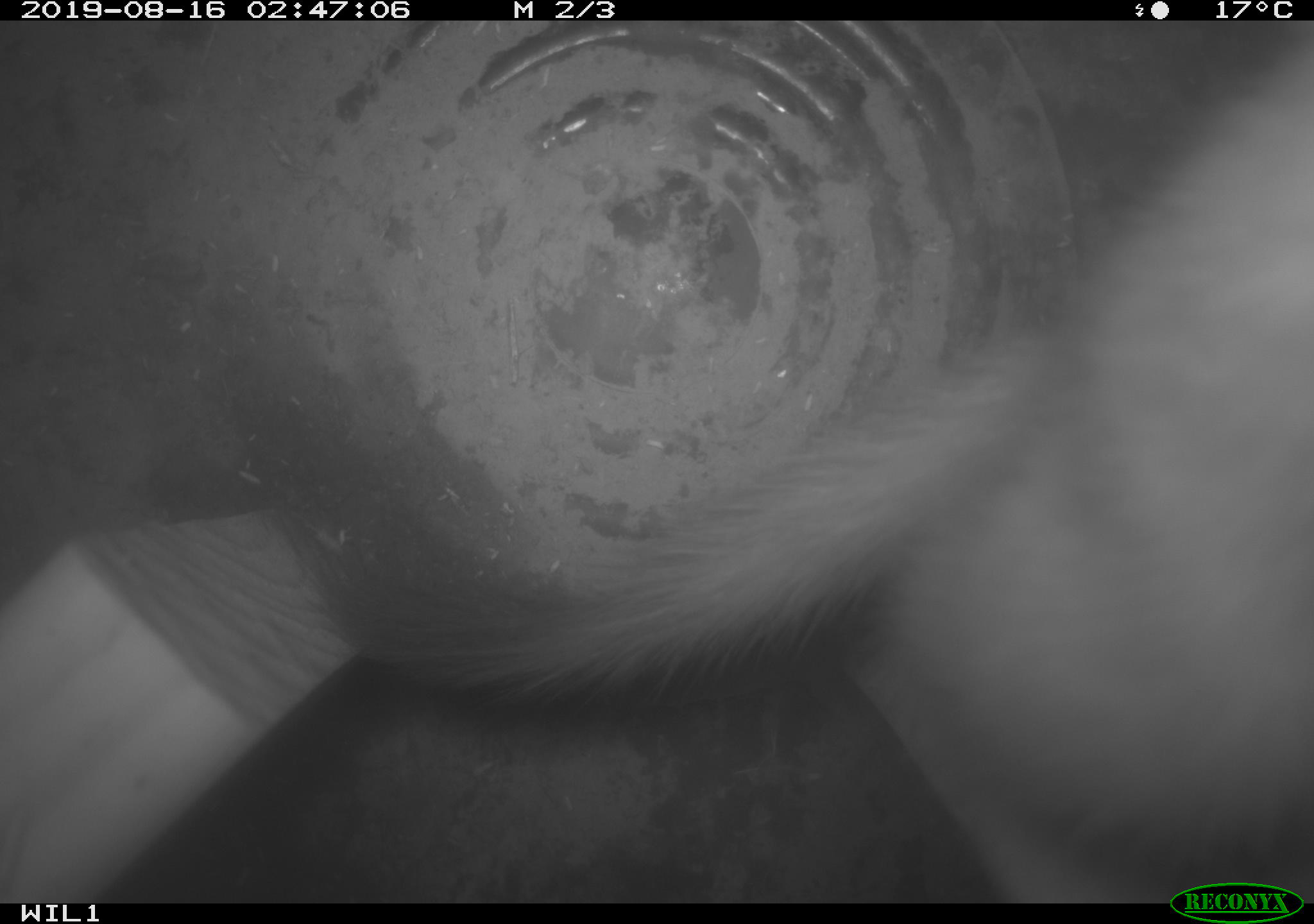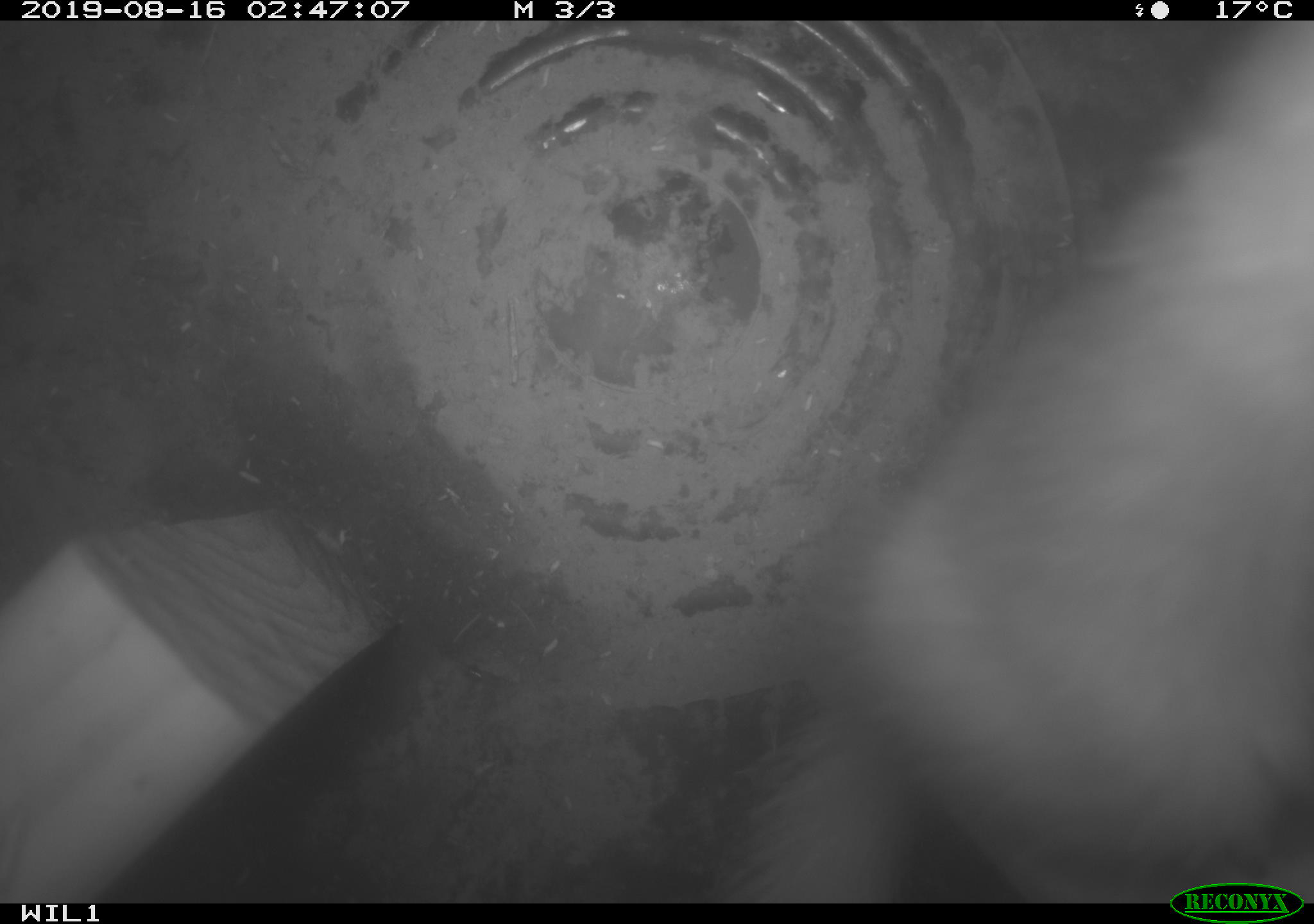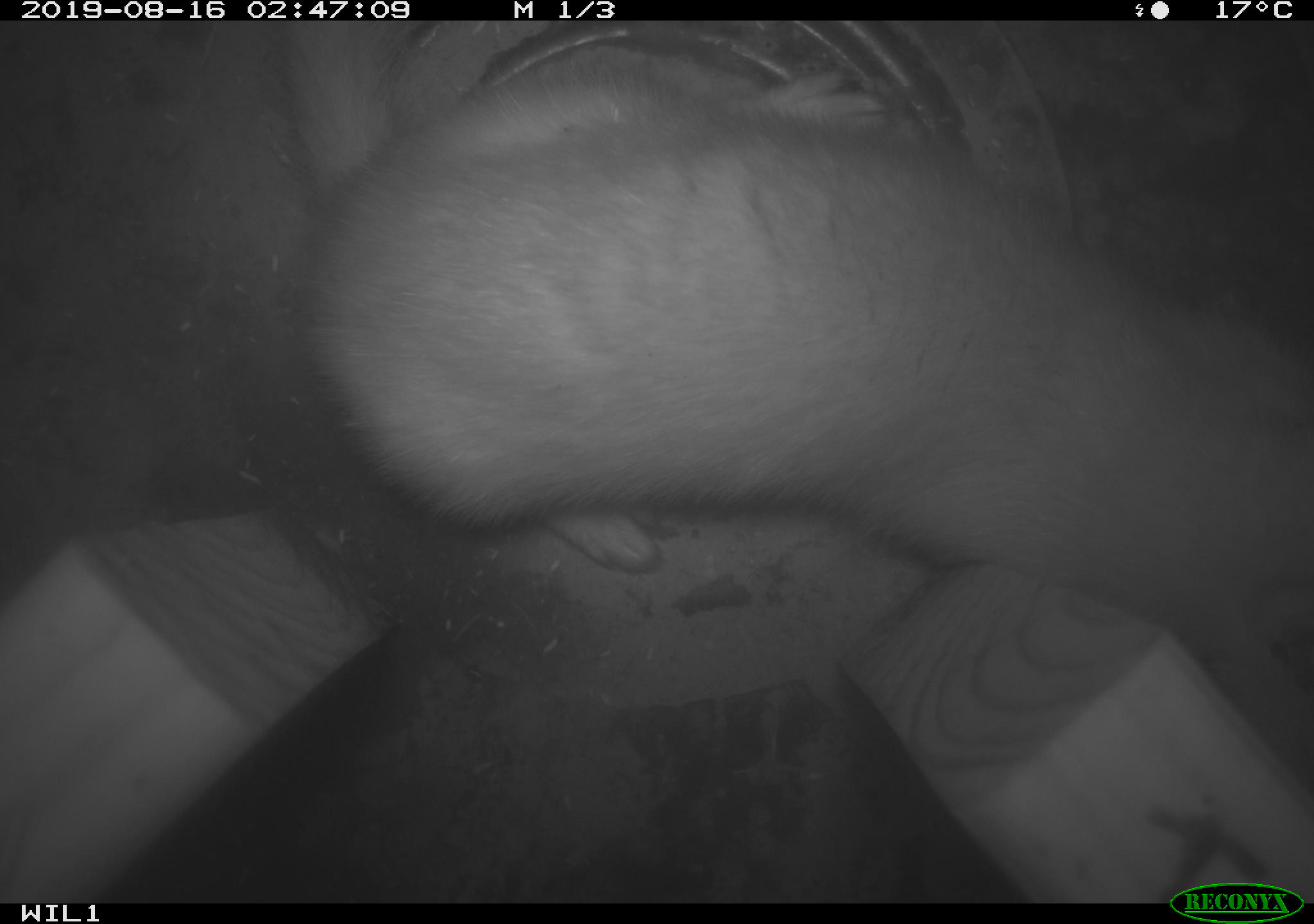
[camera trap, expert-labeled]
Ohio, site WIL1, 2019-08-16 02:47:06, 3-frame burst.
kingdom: Animalia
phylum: Chordata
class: Mammalia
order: Carnivora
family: Mustelidae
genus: Neogale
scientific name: Neogale frenata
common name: long-tailed weasel